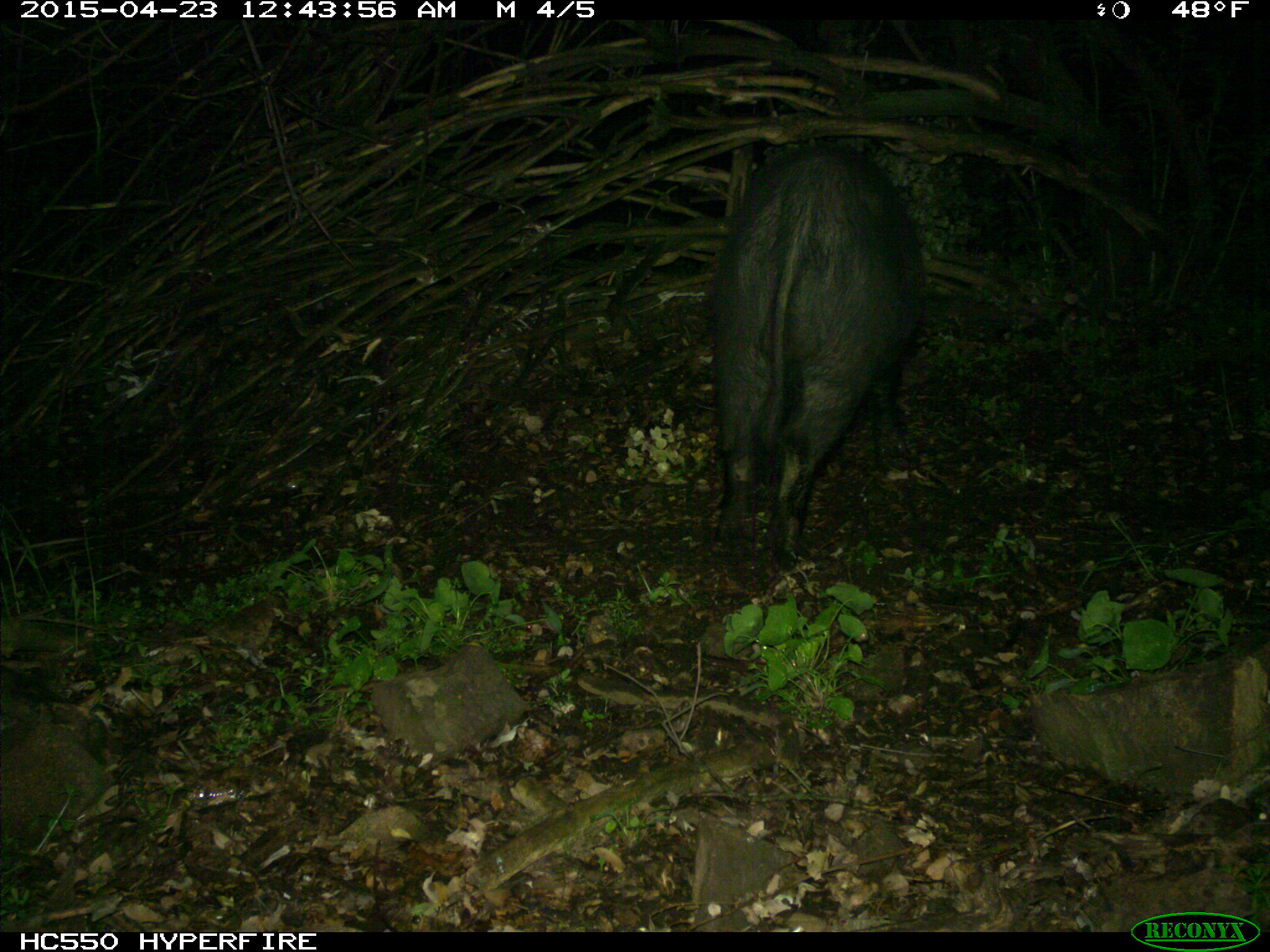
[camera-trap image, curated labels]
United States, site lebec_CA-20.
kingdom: Animalia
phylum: Chordata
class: Mammalia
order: Artiodactyla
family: Suidae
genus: Sus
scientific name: Sus scrofa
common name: wild boar